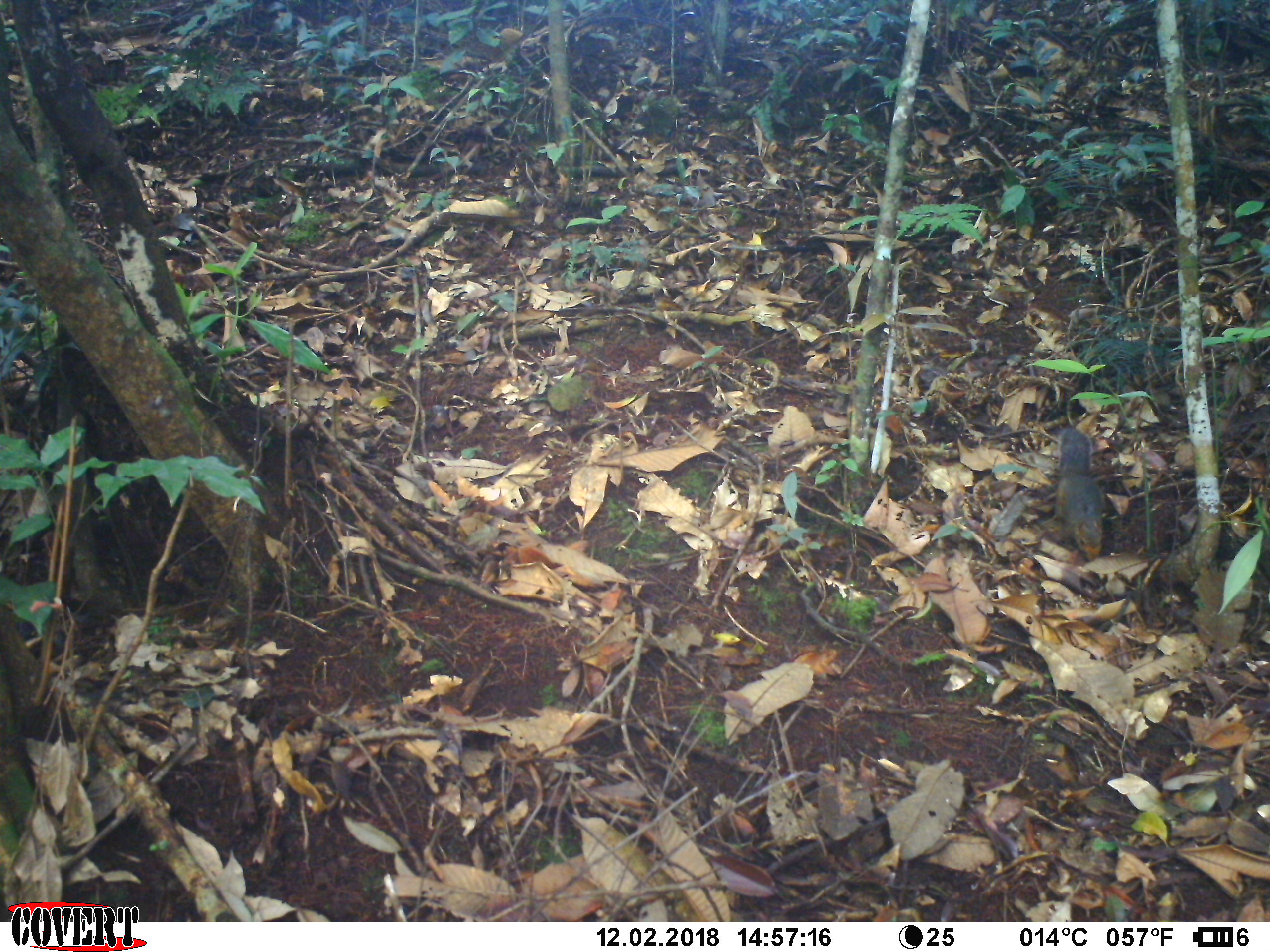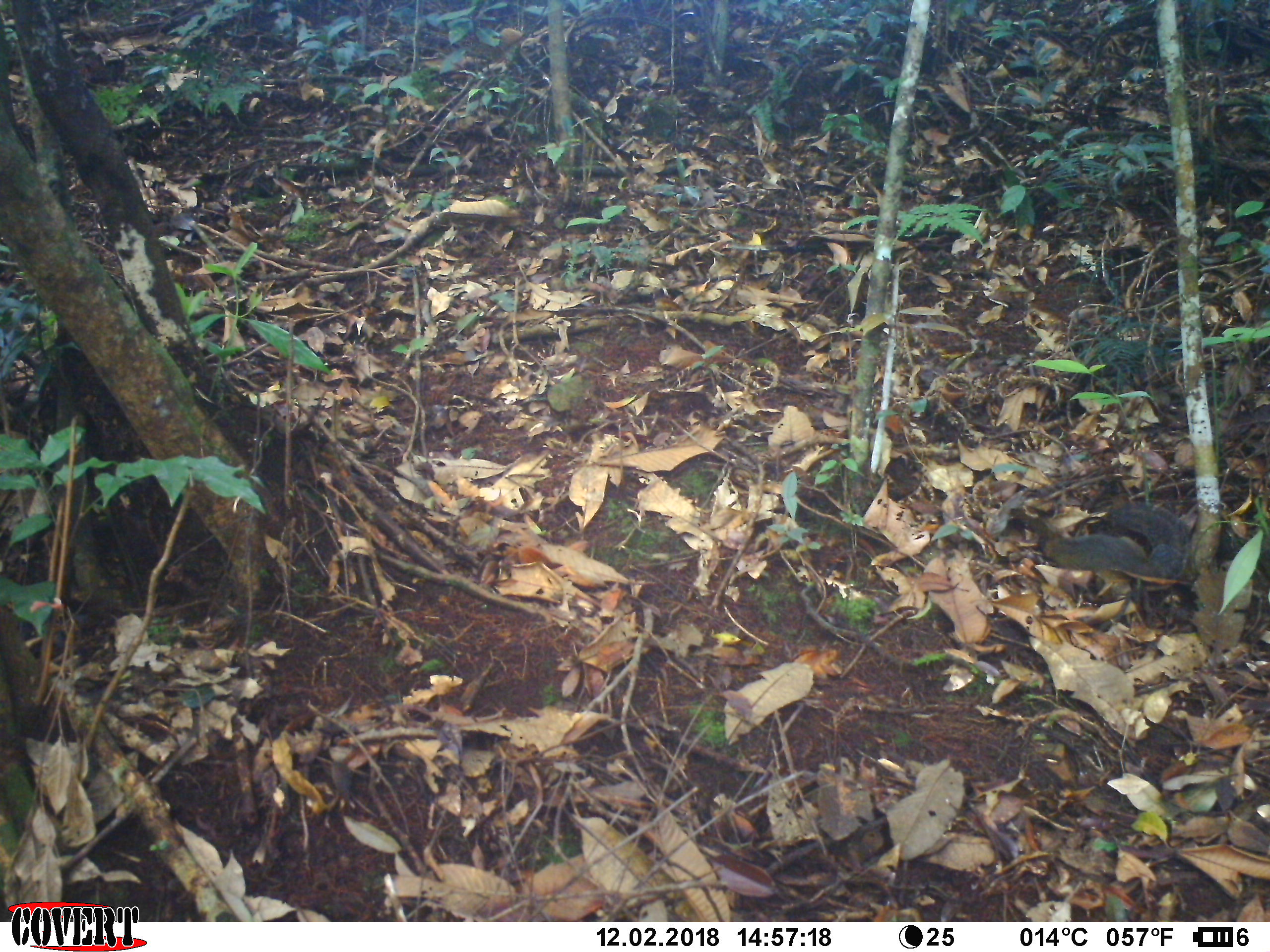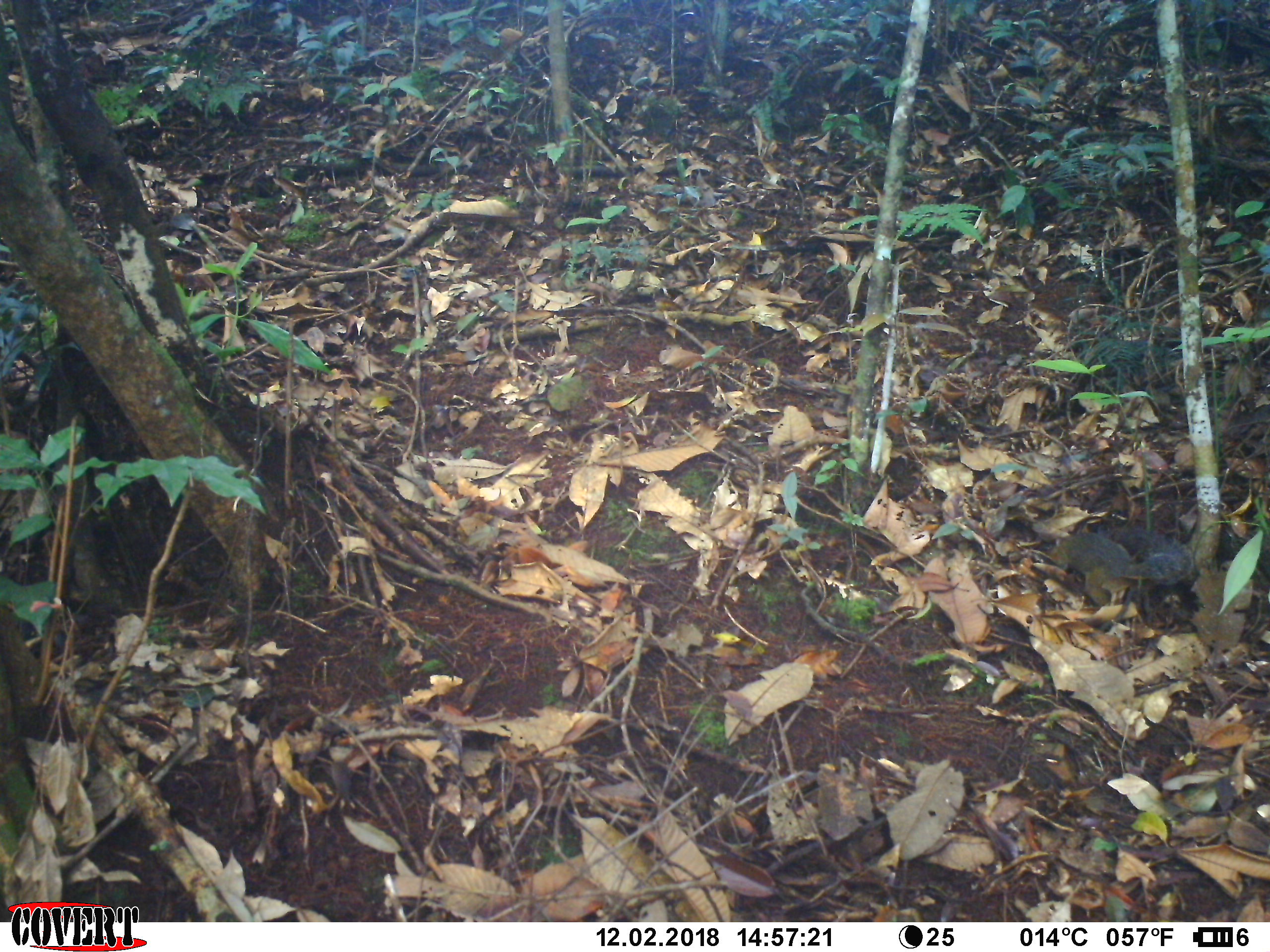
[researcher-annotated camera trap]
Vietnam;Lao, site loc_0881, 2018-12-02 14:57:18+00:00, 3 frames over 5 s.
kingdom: Animalia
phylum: Chordata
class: Mammalia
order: Rodentia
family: Sciuridae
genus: Dremomys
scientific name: Dremomys rufigenis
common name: red-cheeked squirrel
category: red cheeked squirrel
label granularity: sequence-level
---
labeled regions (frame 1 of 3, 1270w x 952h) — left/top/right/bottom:
red cheeked squirrel: 1052/428/1104/562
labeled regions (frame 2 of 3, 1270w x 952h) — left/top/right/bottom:
red cheeked squirrel: 1033/486/1208/612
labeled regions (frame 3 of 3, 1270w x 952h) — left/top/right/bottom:
red cheeked squirrel: 1048/525/1194/606